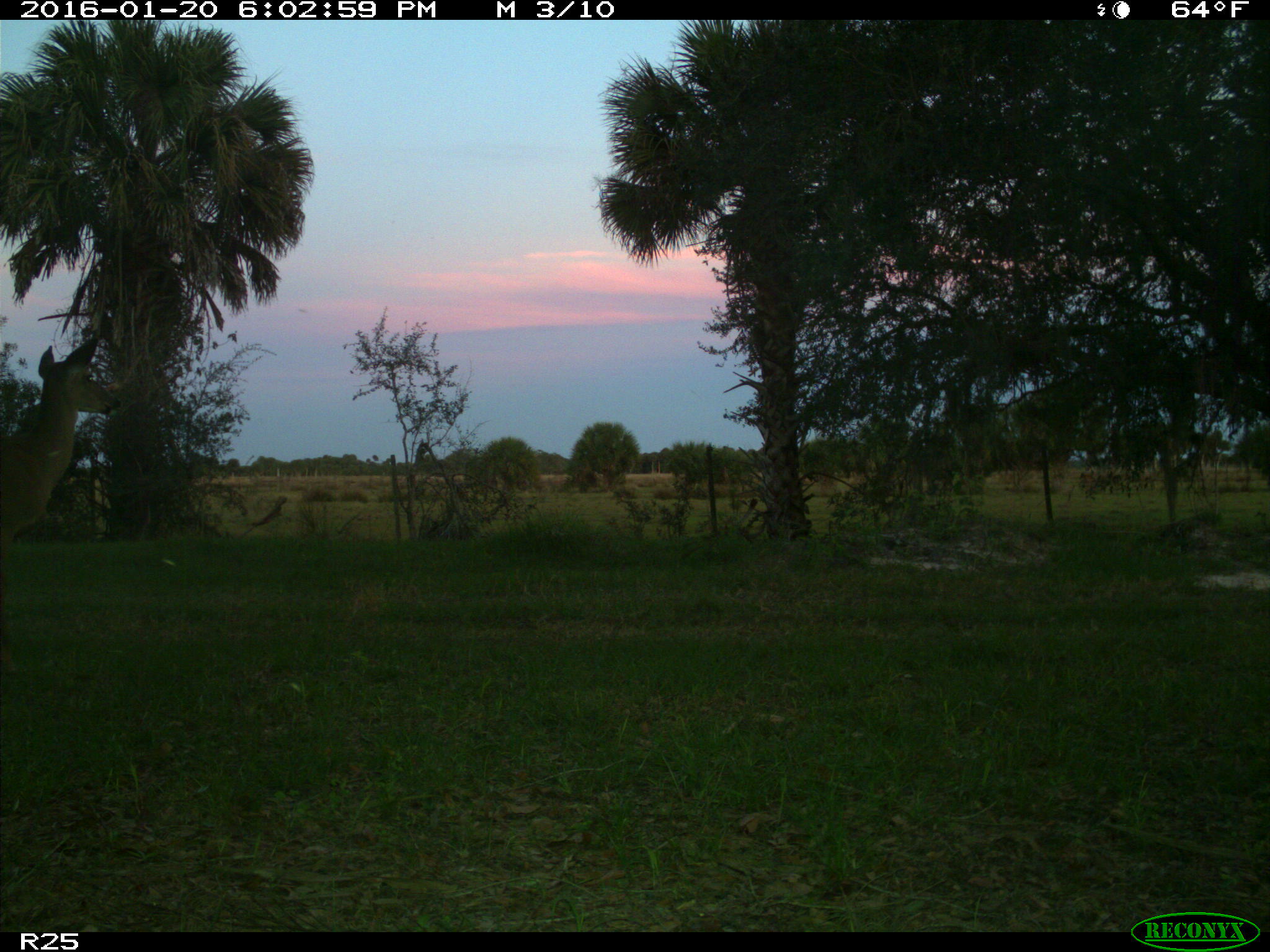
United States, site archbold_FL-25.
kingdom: Animalia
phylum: Chordata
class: Mammalia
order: Artiodactyla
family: Cervidae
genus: Odocoileus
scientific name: Odocoileus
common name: deer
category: unidentified deer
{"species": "unidentified deer (deer) (Odocoileus)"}